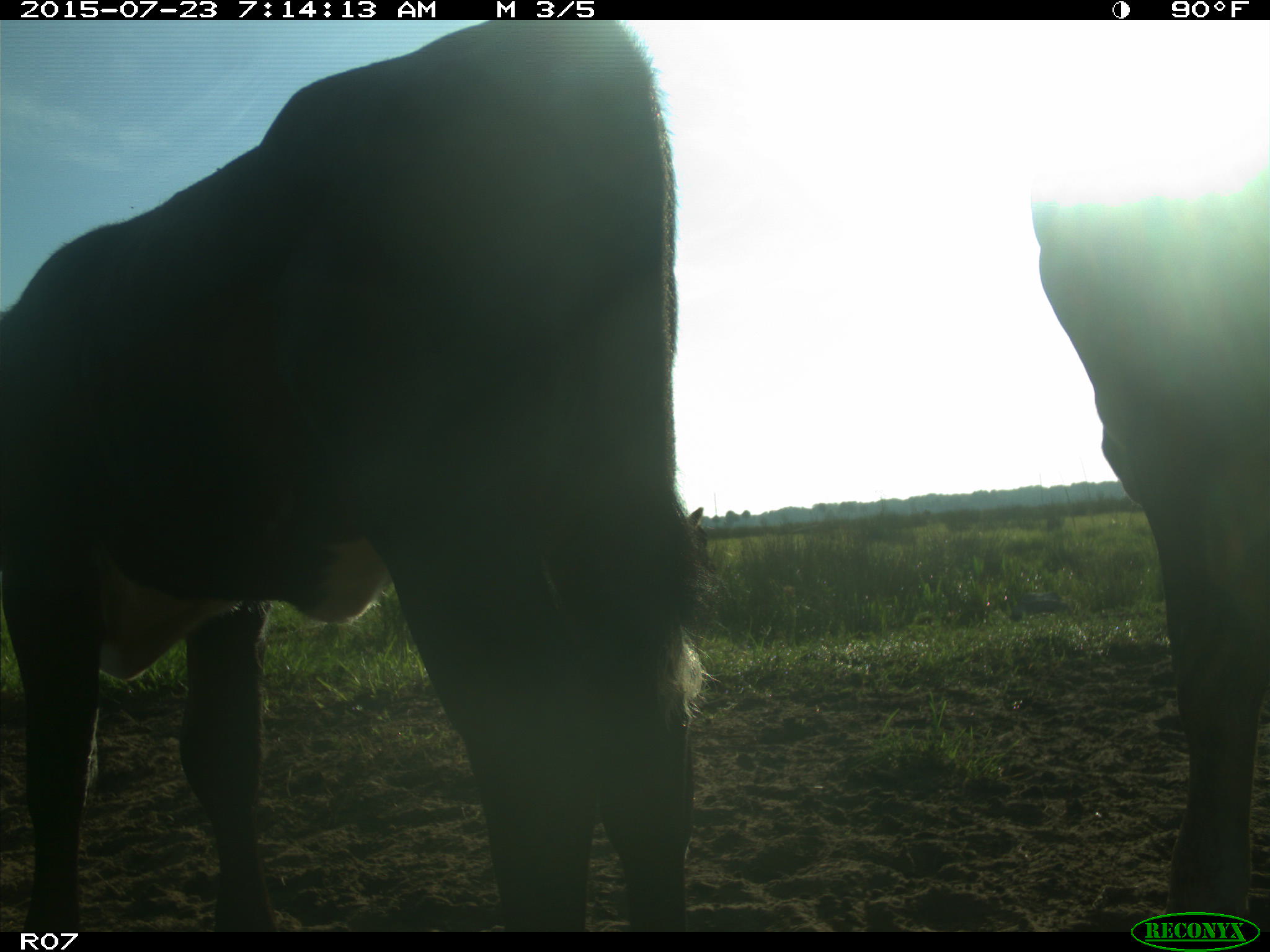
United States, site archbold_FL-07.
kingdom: Animalia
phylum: Chordata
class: Mammalia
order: Artiodactyla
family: Bovidae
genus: Bos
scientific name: Bos taurus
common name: domestic cow